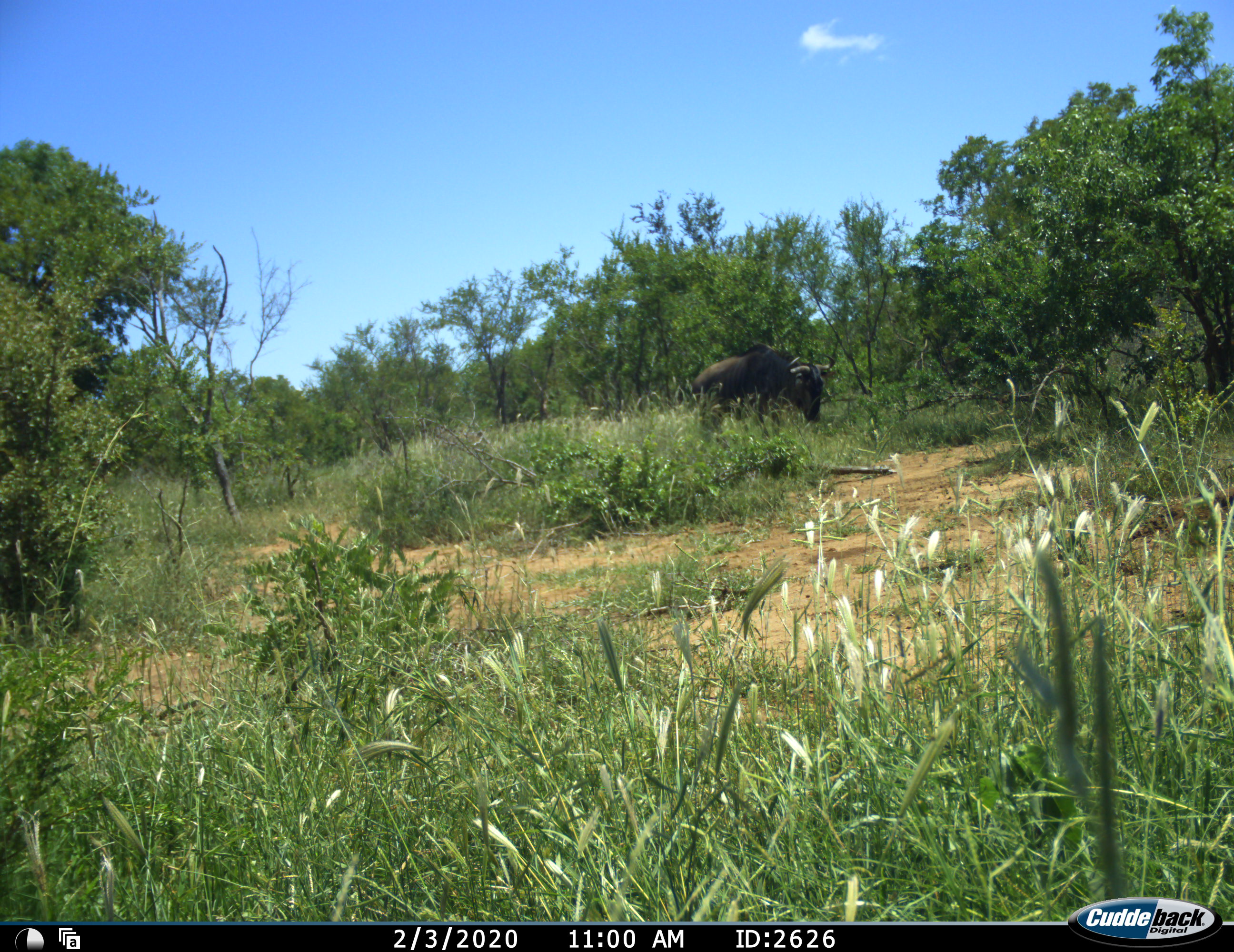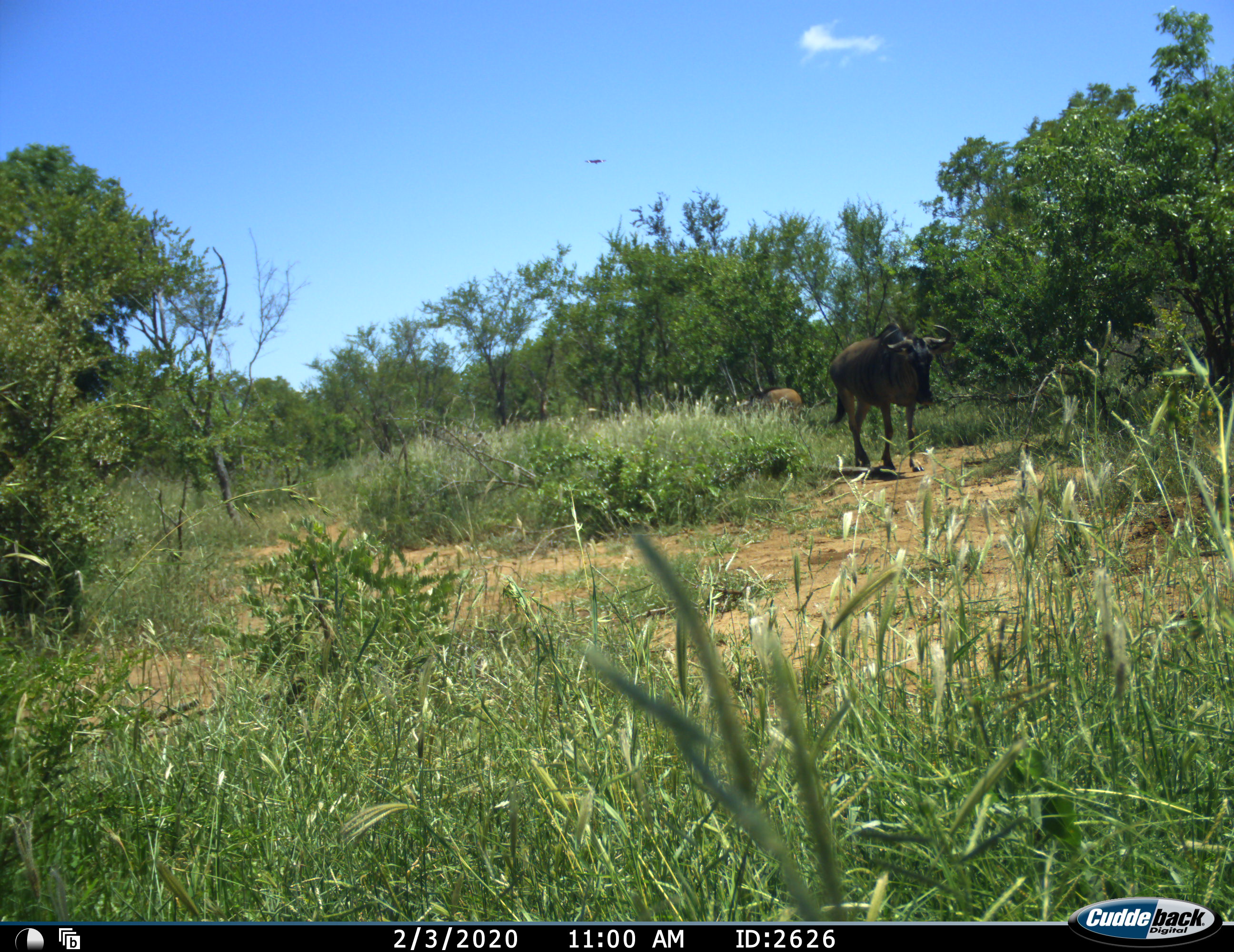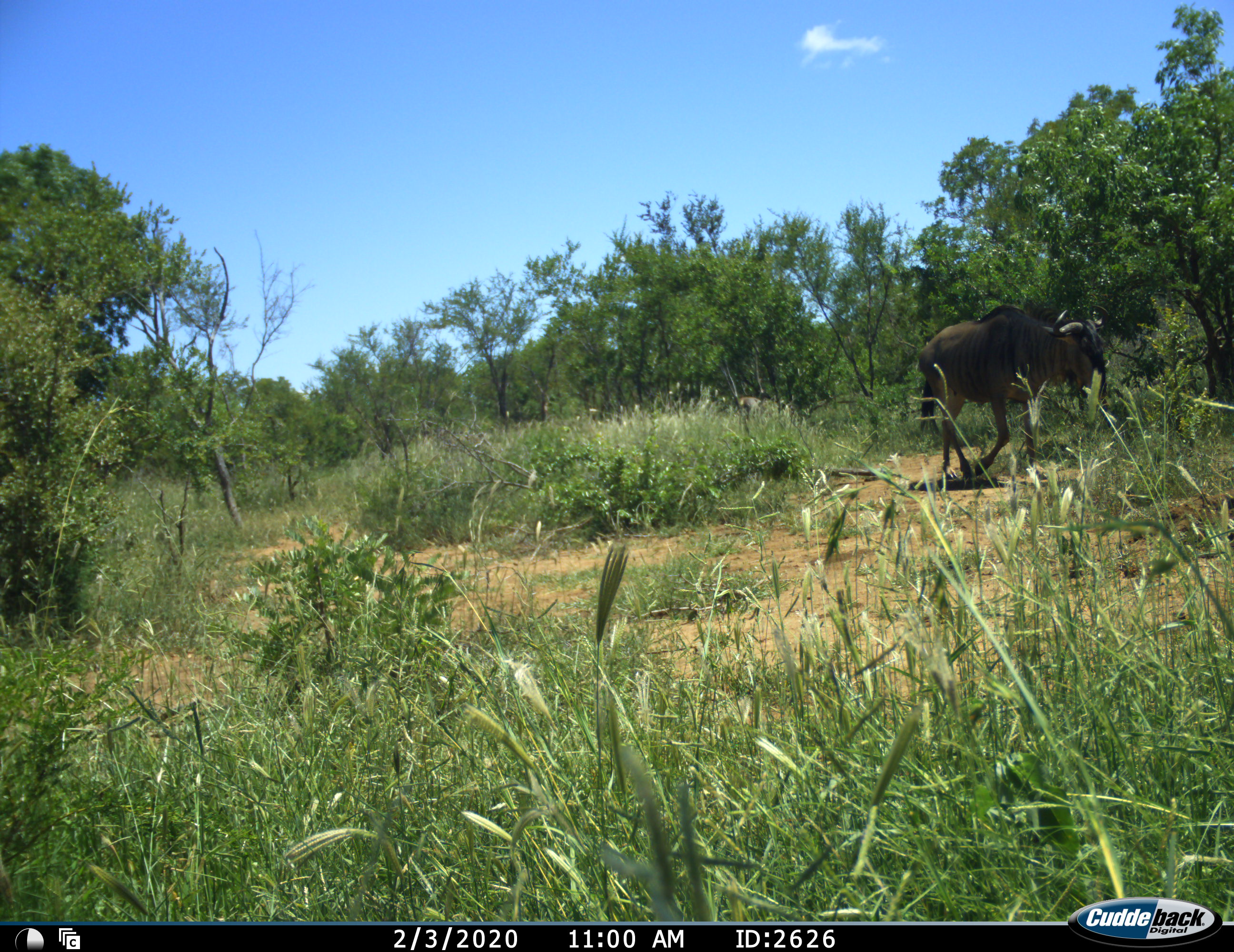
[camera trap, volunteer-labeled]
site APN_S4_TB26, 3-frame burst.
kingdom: Animalia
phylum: Chordata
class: Mammalia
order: Artiodactyla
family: Bovidae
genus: Connochaetes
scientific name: Connochaetes taurinus taurinus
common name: blue wildebeest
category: wildebeestblue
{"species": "wildebeestblue (blue wildebeest) (Connochaetes taurinus taurinus)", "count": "2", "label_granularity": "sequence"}